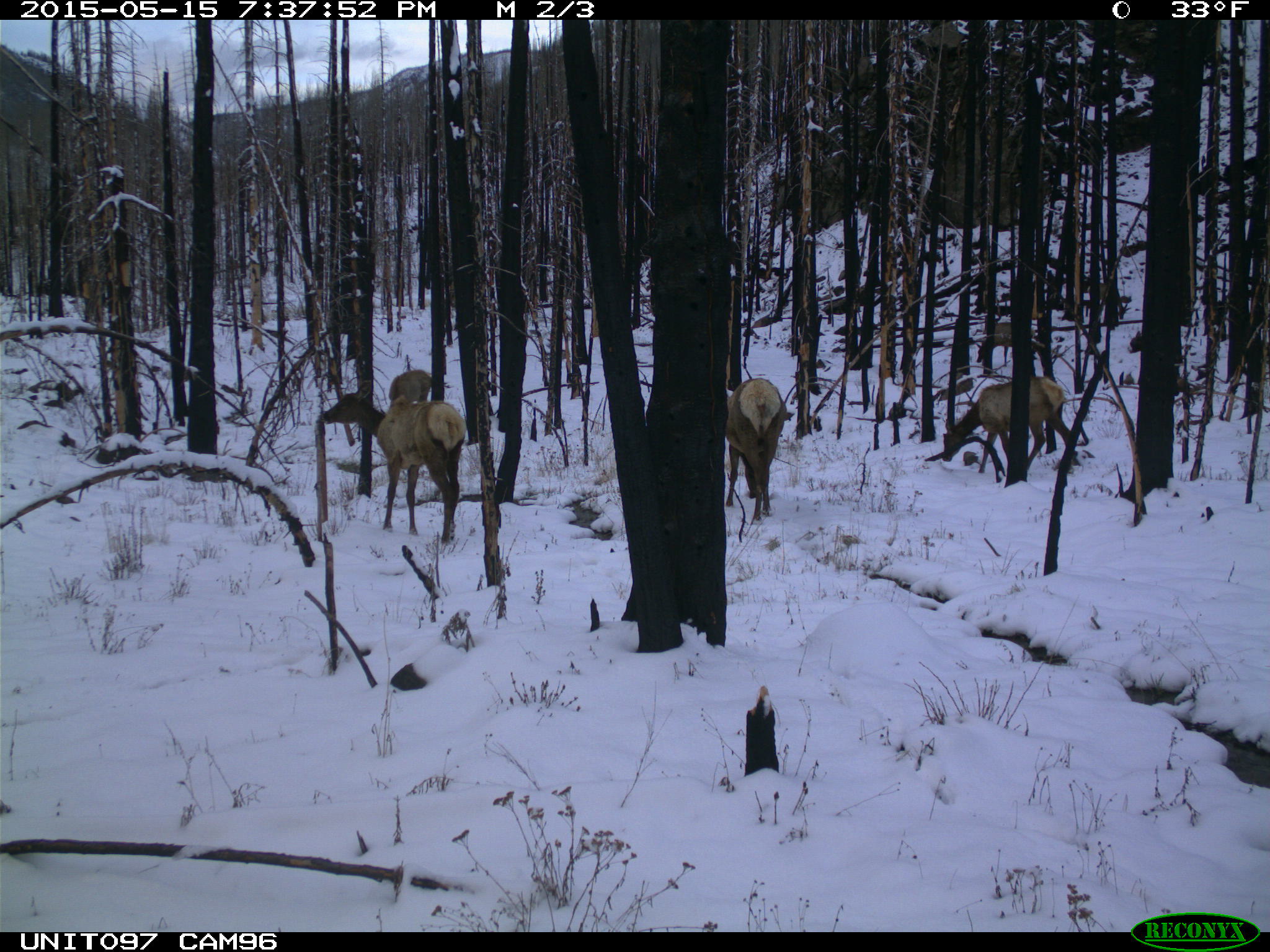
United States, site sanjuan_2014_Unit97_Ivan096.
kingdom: Animalia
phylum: Chordata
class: Mammalia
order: Artiodactyla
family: Cervidae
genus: Cervus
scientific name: Cervus elaphus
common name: red deer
Cervus elaphus (red deer).